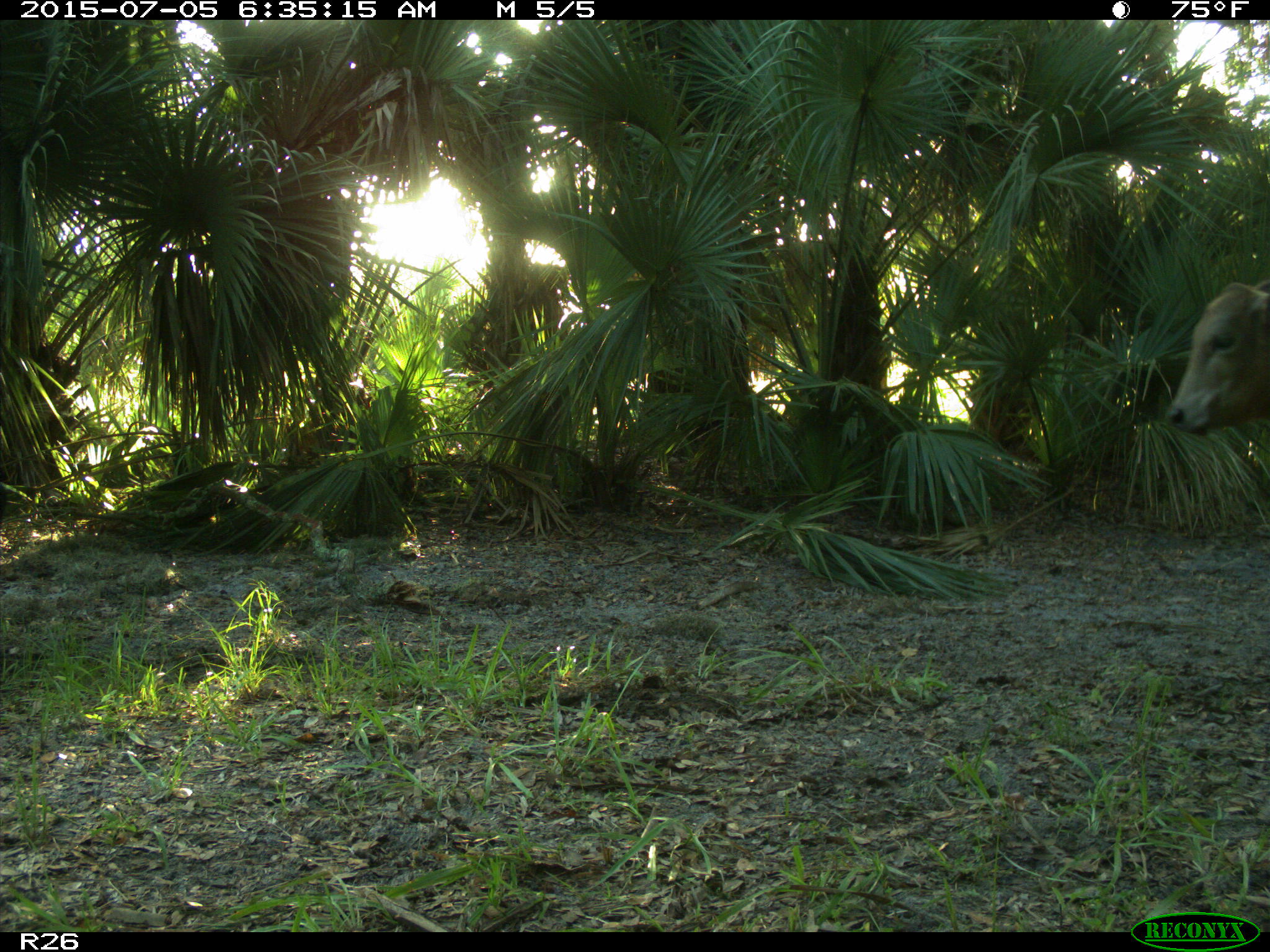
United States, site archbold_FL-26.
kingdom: Animalia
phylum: Chordata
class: Mammalia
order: Artiodactyla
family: Bovidae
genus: Bos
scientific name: Bos taurus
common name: domestic cow